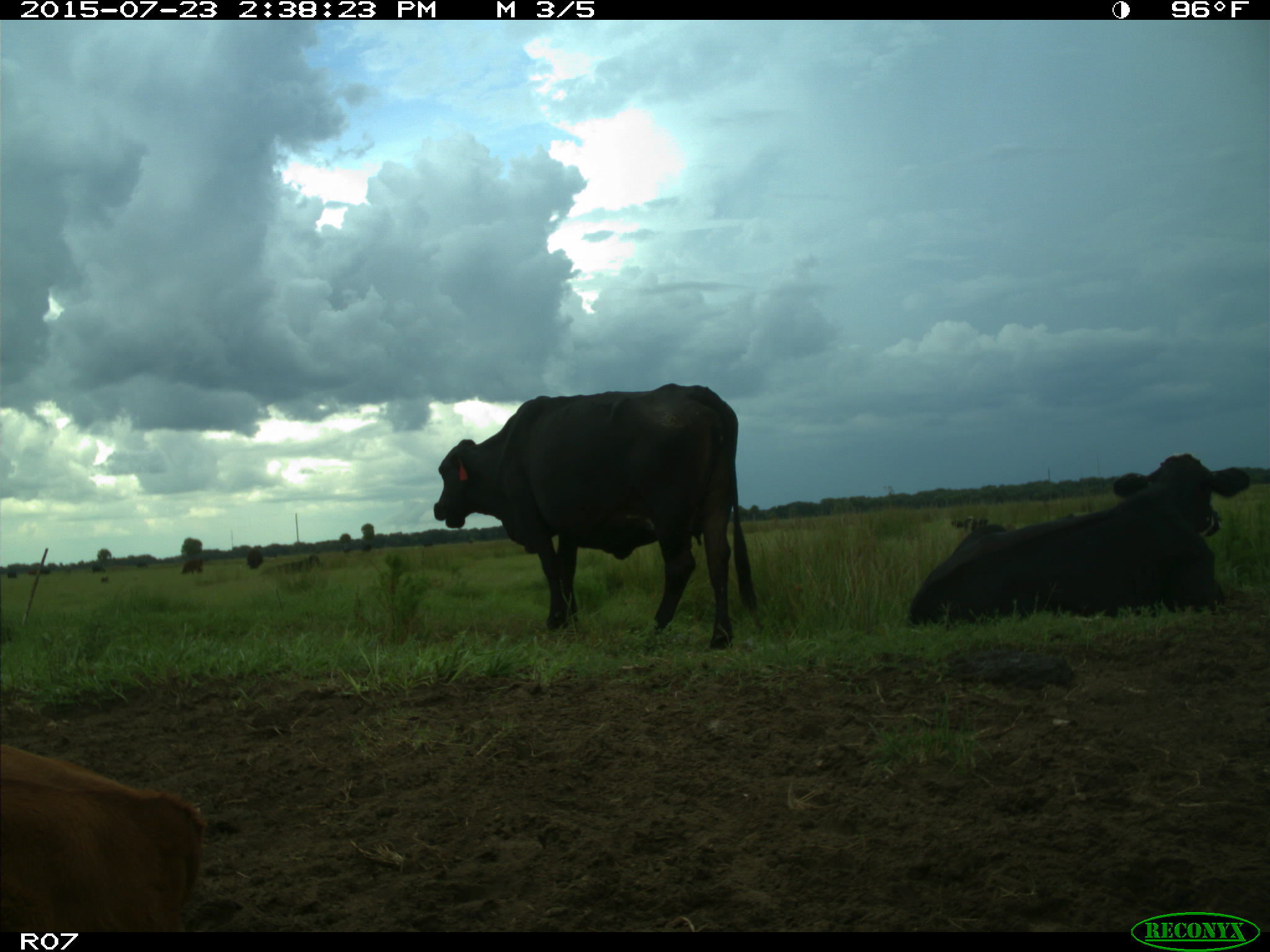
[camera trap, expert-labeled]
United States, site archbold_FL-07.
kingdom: Animalia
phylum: Chordata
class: Mammalia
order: Artiodactyla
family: Bovidae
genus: Bos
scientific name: Bos taurus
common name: domestic cow